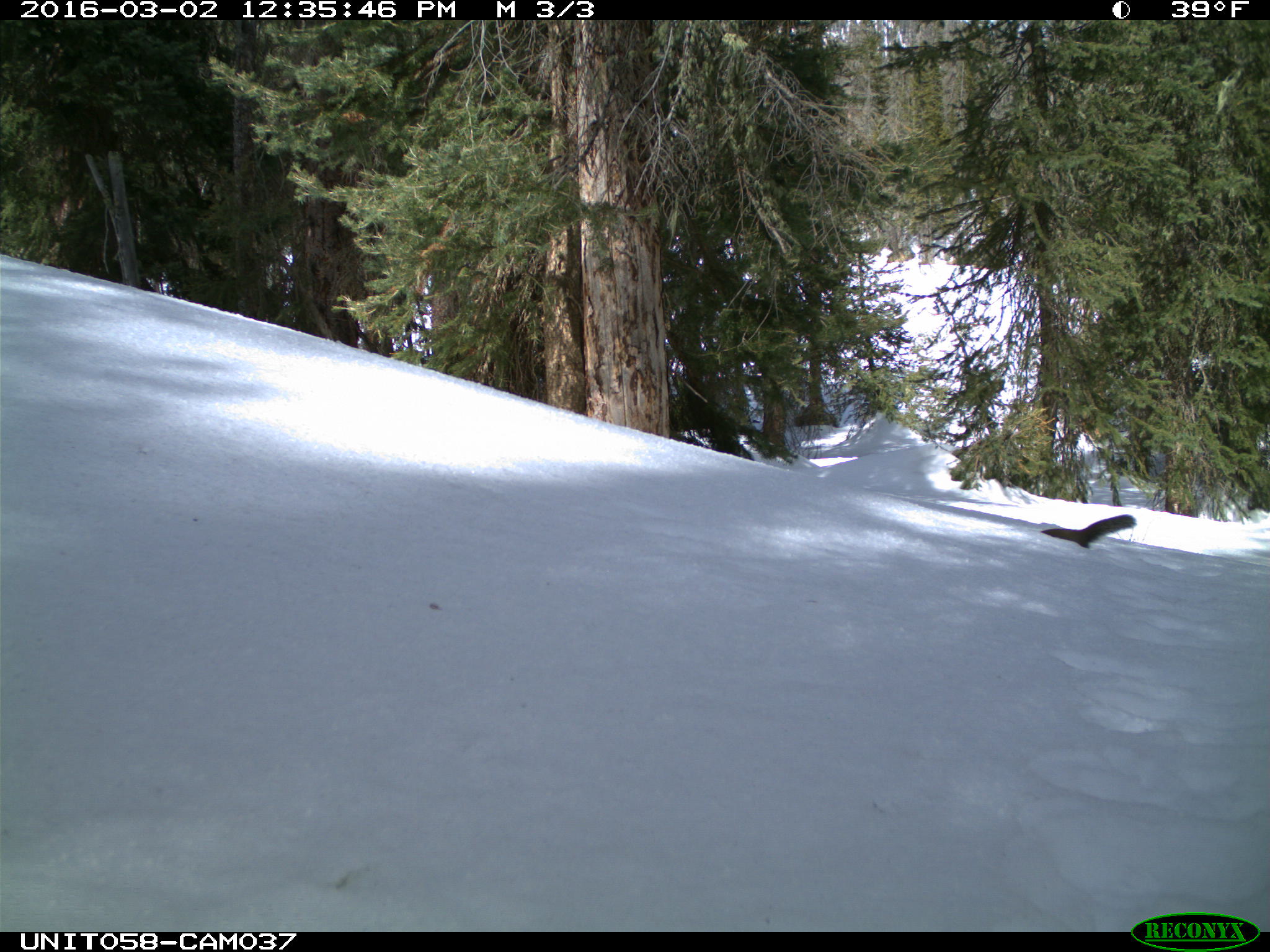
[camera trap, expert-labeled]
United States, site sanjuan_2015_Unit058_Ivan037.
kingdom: Animalia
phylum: Chordata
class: Mammalia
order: Rodentia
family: Sciuridae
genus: Tamiasciurus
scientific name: Tamiasciurus hudsonicus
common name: american red squirrel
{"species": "Tamiasciurus hudsonicus (american red squirrel)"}